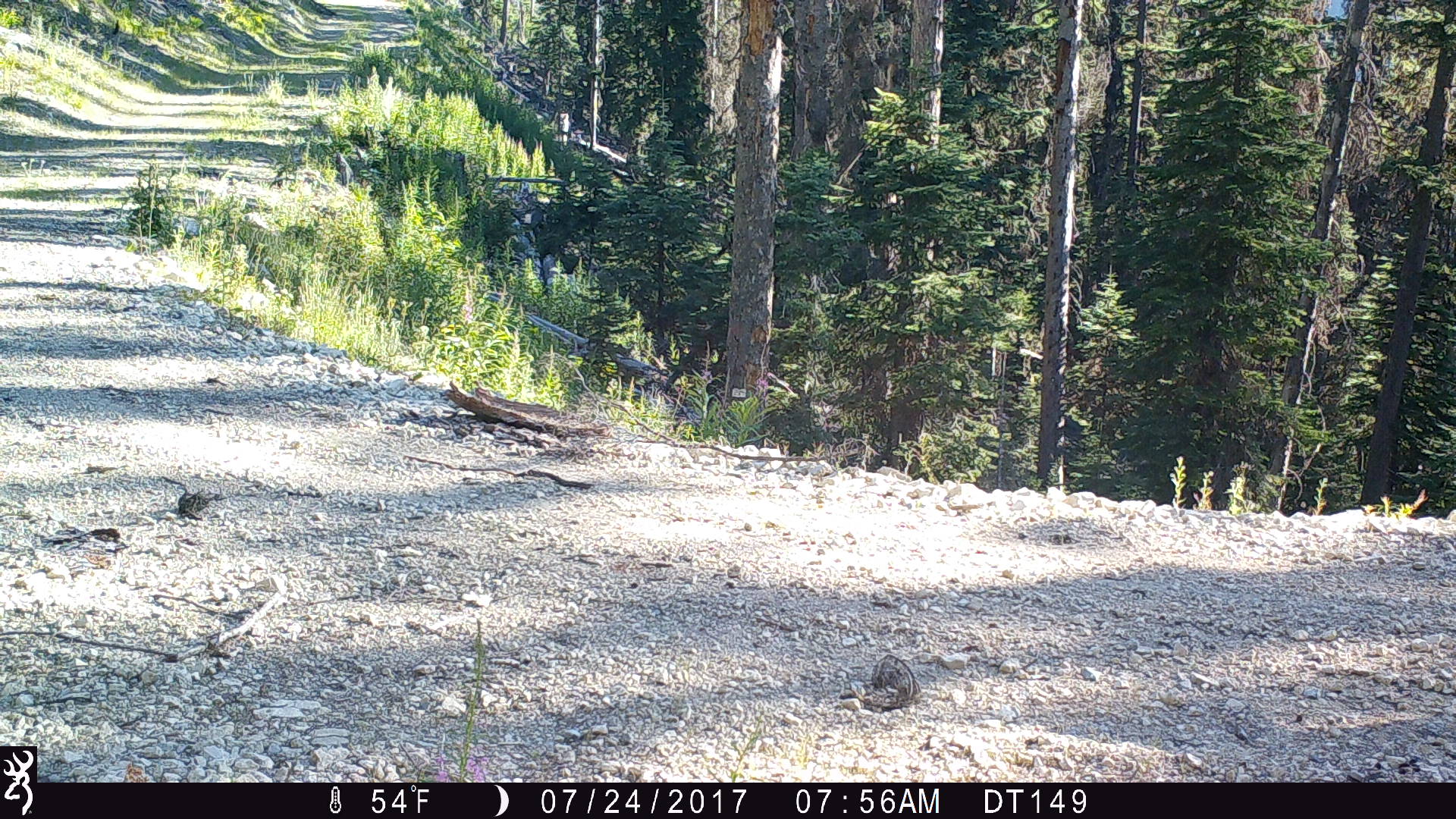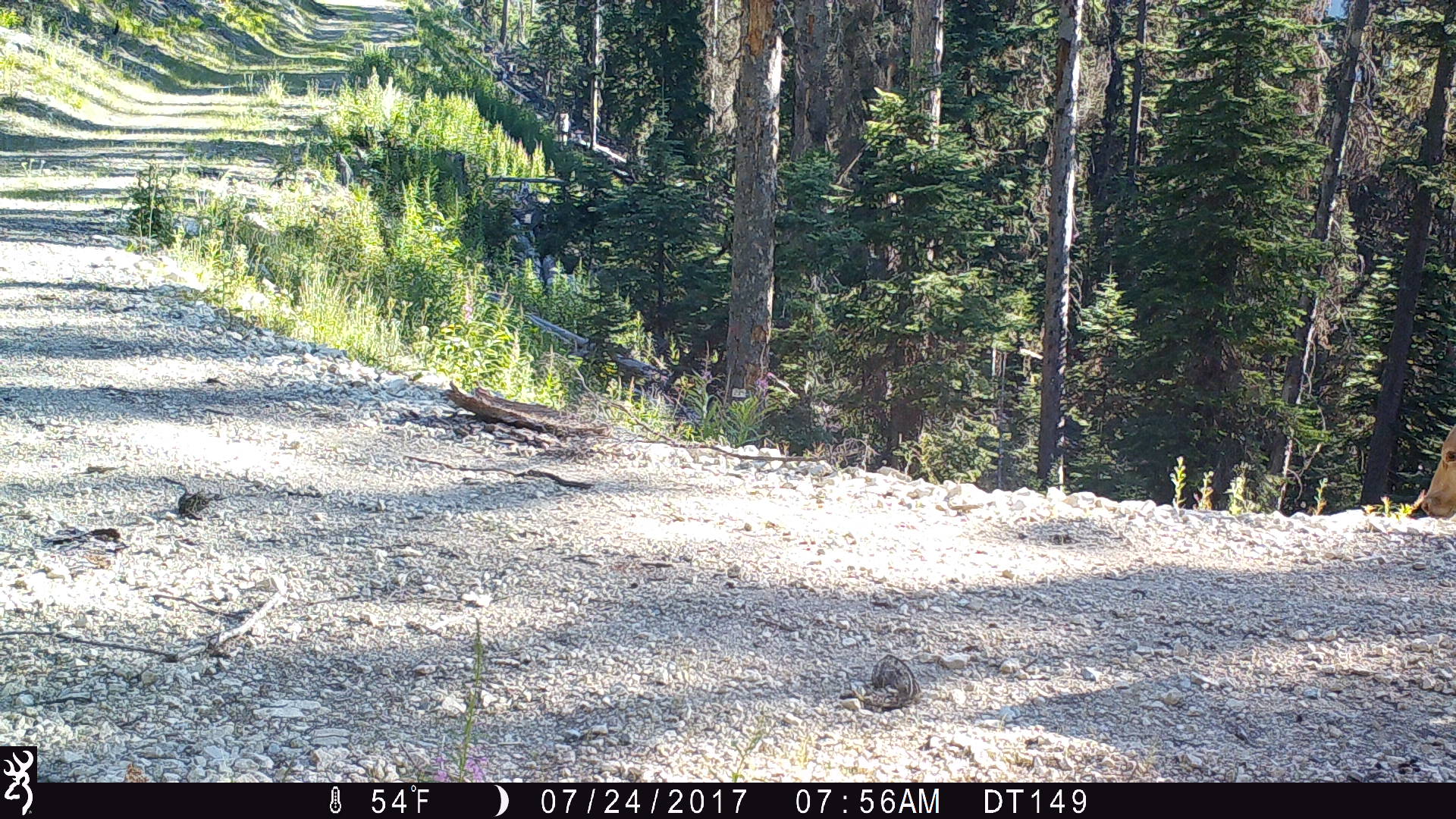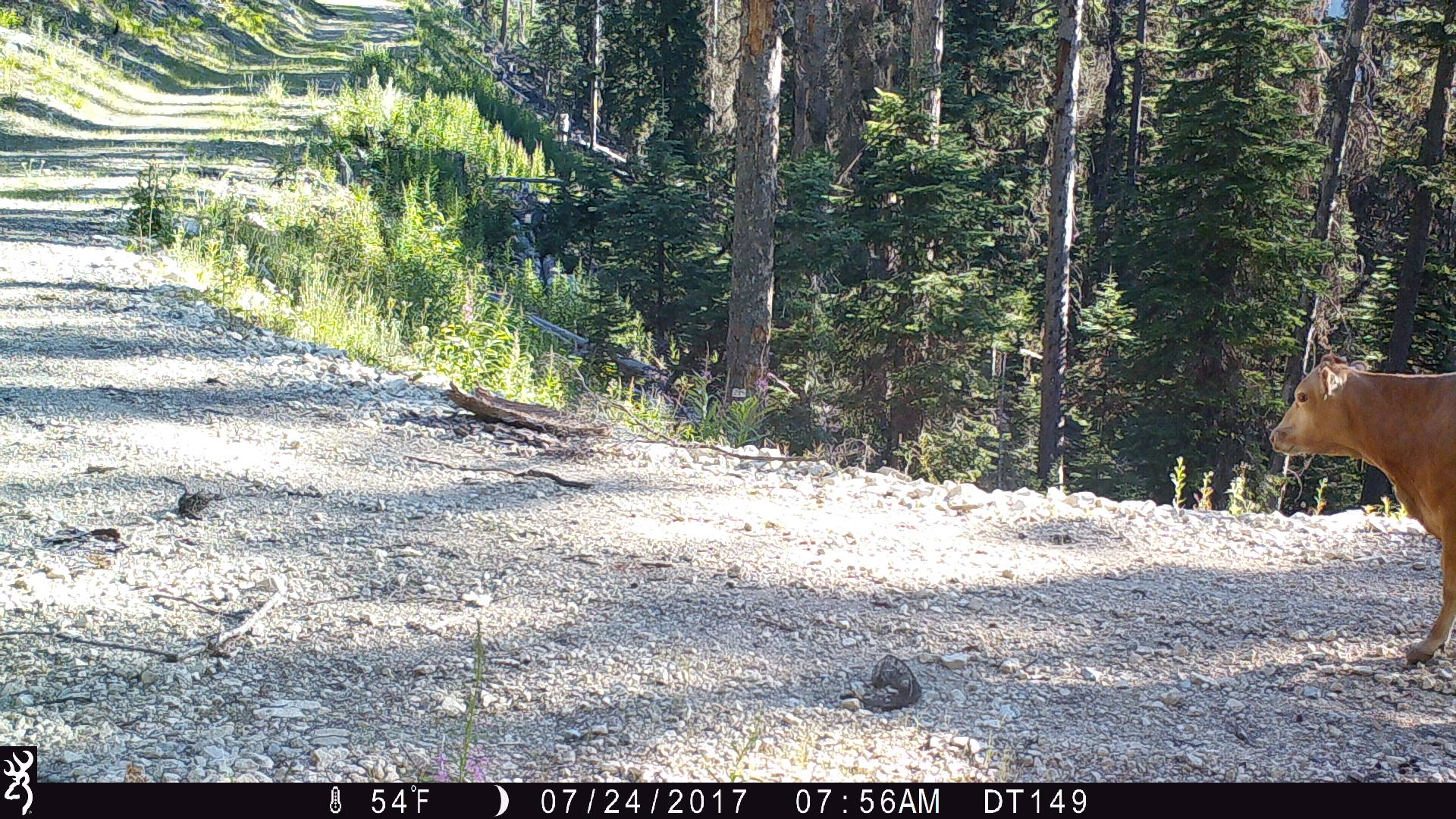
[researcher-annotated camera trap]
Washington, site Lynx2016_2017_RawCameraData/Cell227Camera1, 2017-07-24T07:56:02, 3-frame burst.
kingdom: Animalia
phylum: Chordata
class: Mammalia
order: Artiodactyla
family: Bovidae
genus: Bos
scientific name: Bos taurus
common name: domestic cattle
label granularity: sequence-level